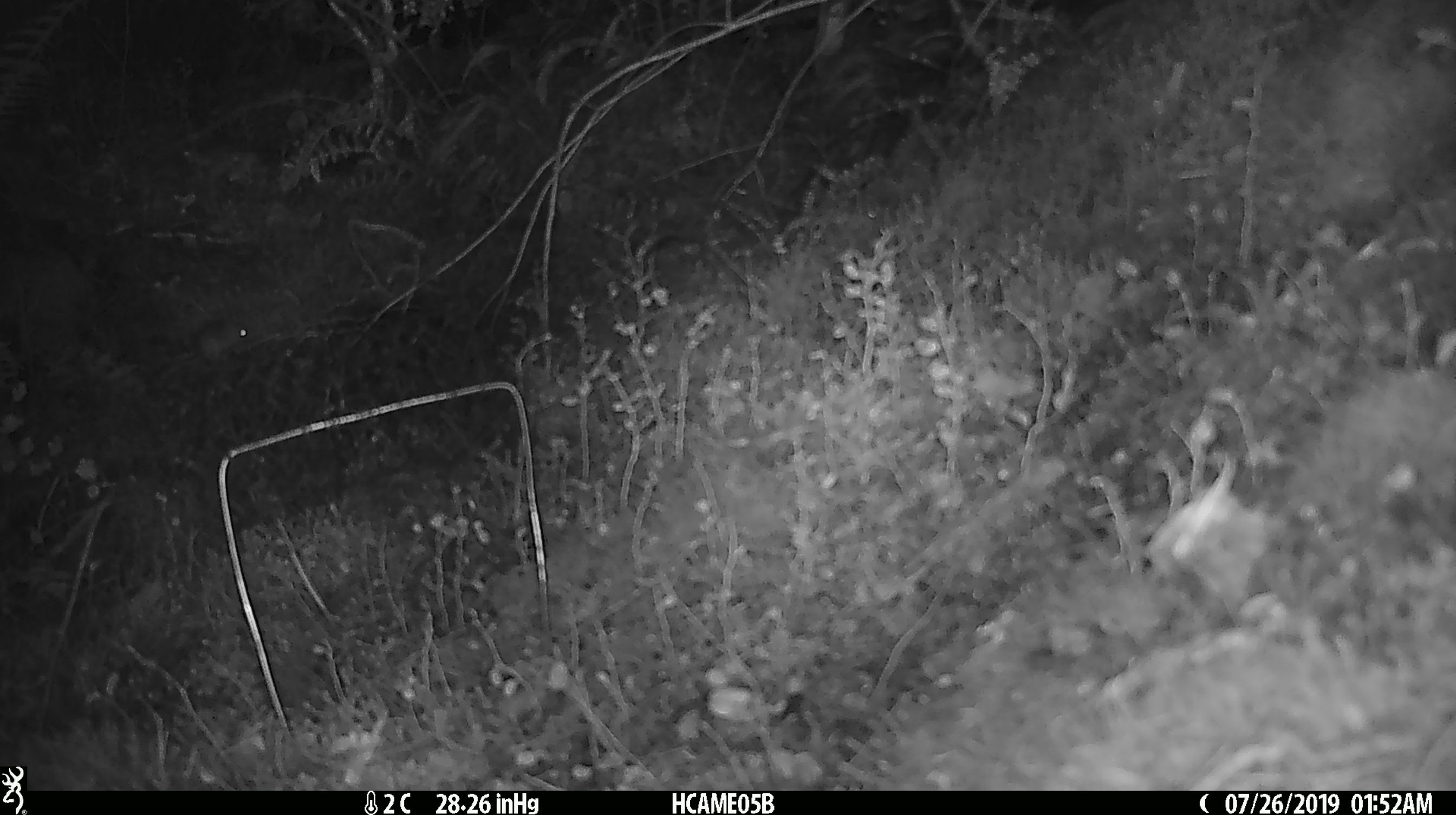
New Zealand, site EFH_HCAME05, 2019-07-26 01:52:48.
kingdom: Animalia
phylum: Chordata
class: Mammalia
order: Rodentia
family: Muridae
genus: Mus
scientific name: Mus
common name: mouse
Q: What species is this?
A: Mouse (Mus).